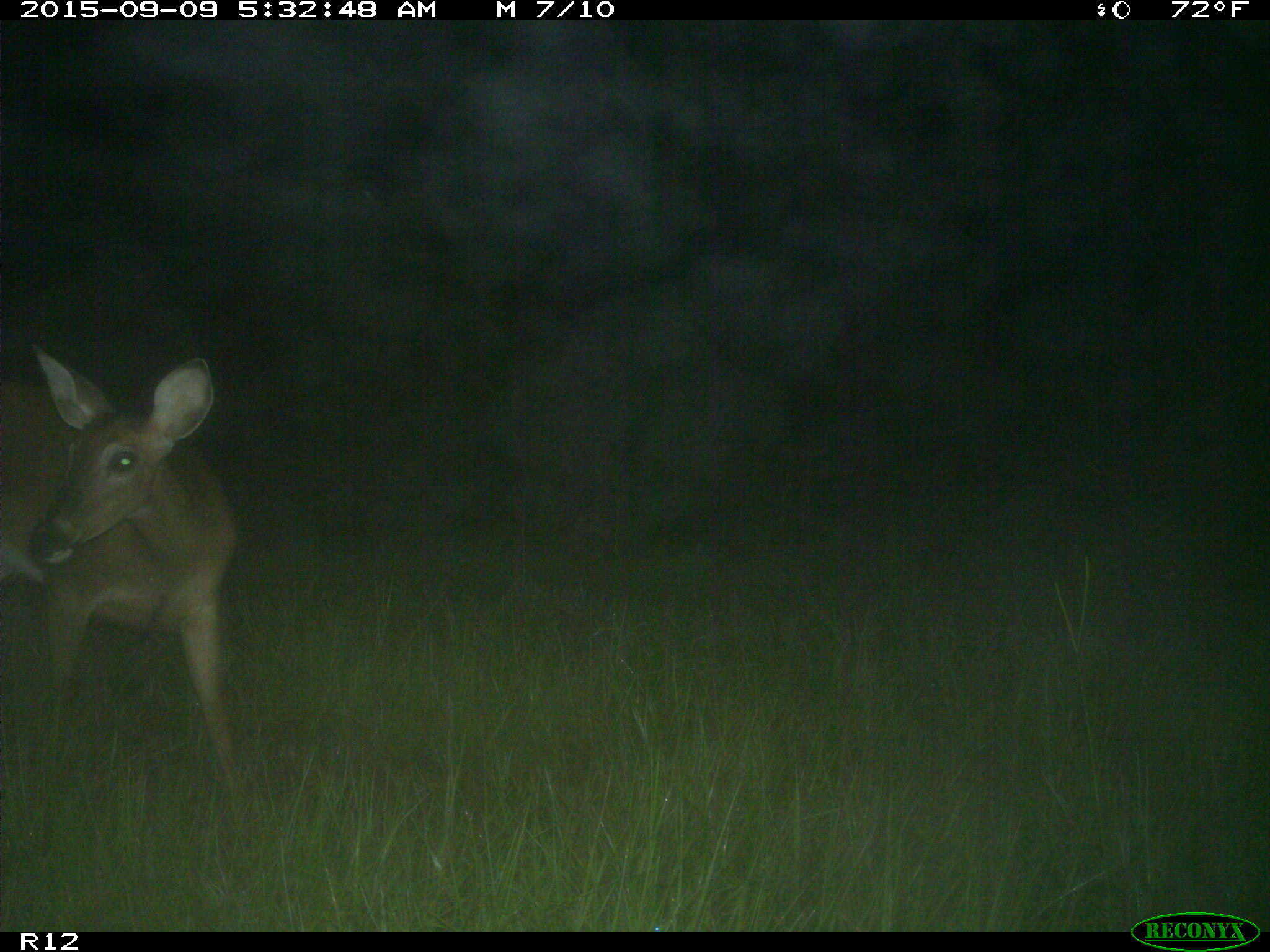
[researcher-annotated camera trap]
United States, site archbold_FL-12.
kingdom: Animalia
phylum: Chordata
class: Mammalia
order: Artiodactyla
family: Cervidae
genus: Odocoileus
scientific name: Odocoileus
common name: deer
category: unidentified deer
Unidentified deer (deer) (Odocoileus).